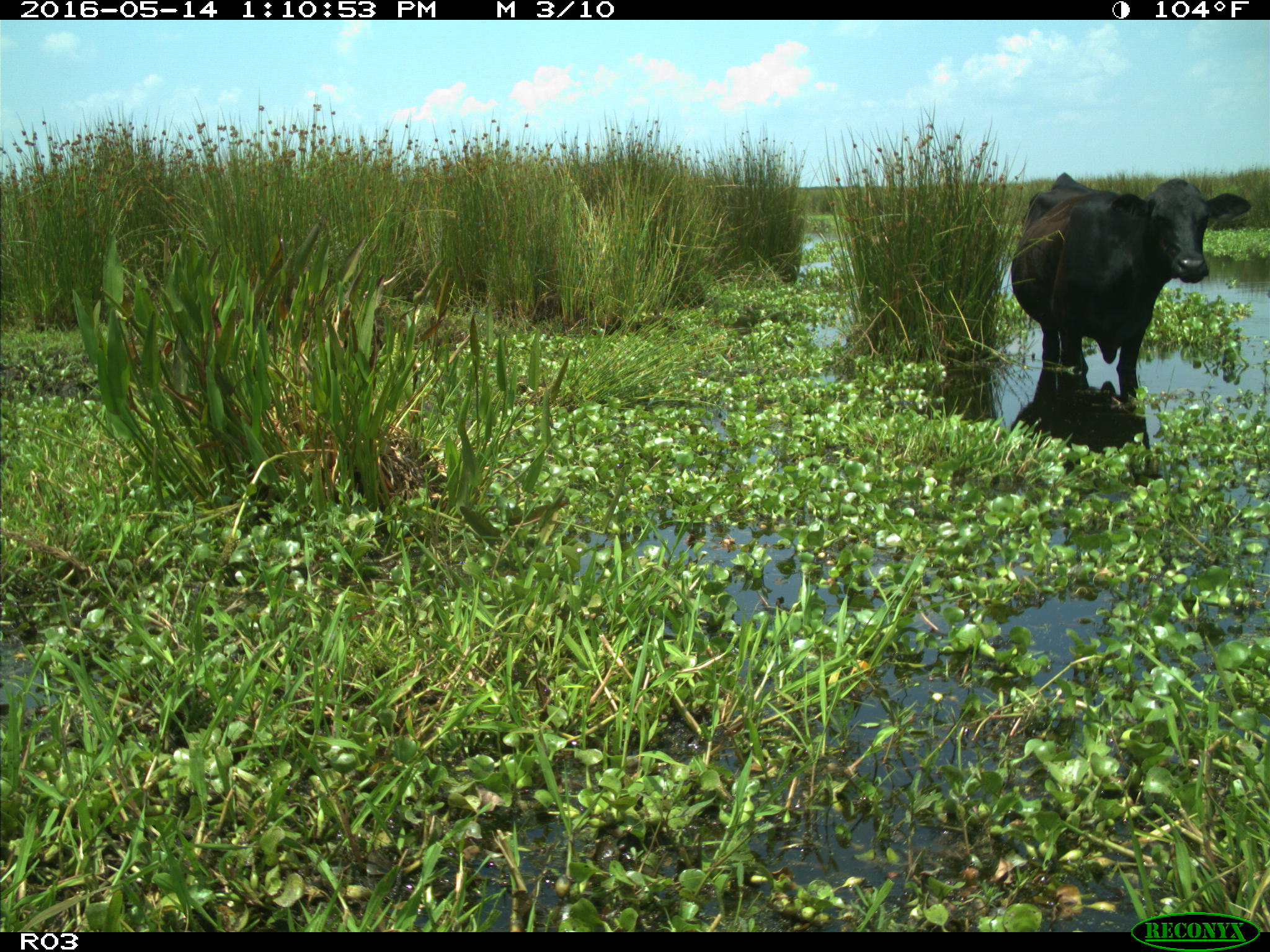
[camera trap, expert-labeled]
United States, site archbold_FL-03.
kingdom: Animalia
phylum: Chordata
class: Mammalia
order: Artiodactyla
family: Bovidae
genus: Bos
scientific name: Bos taurus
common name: domestic cow